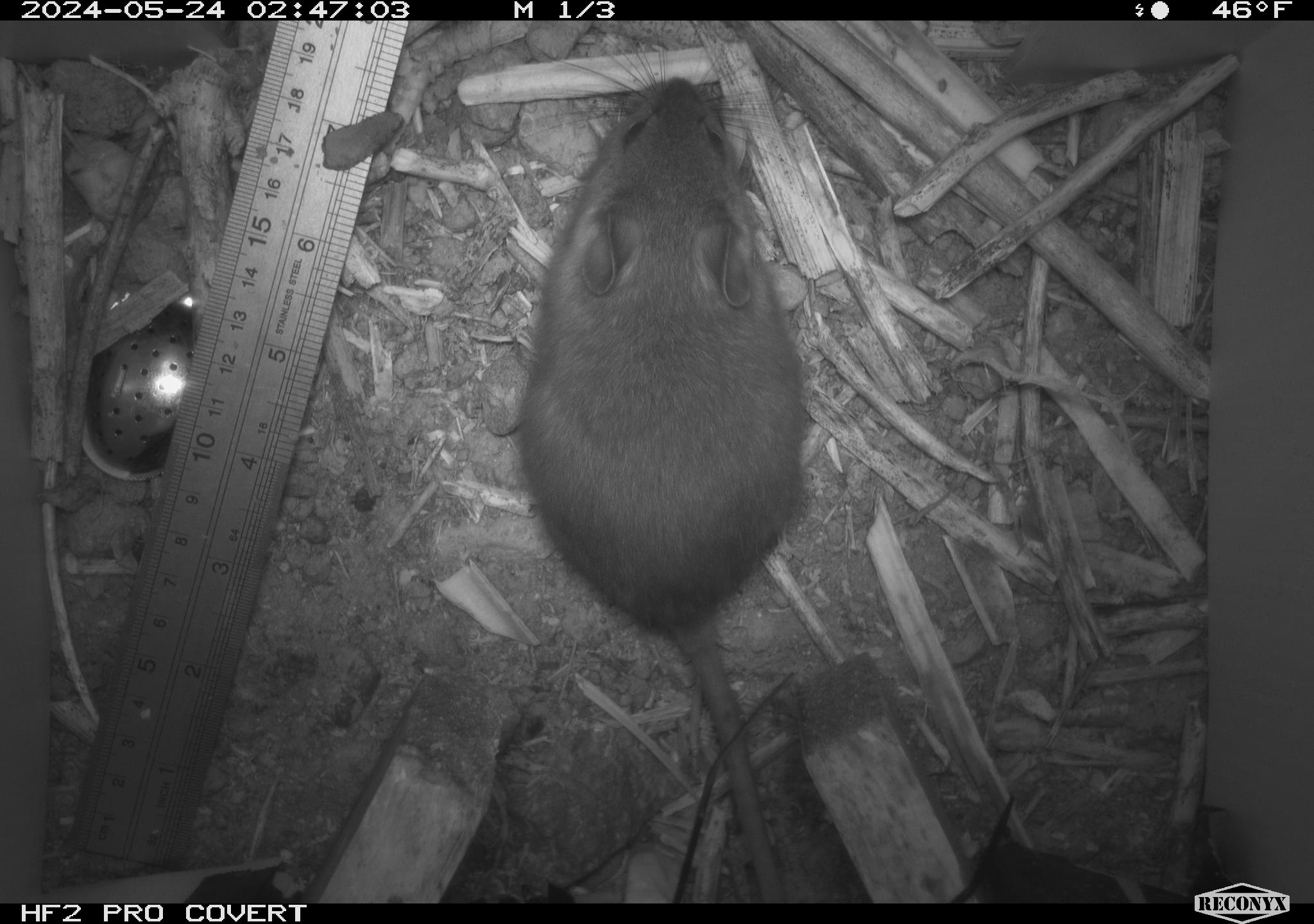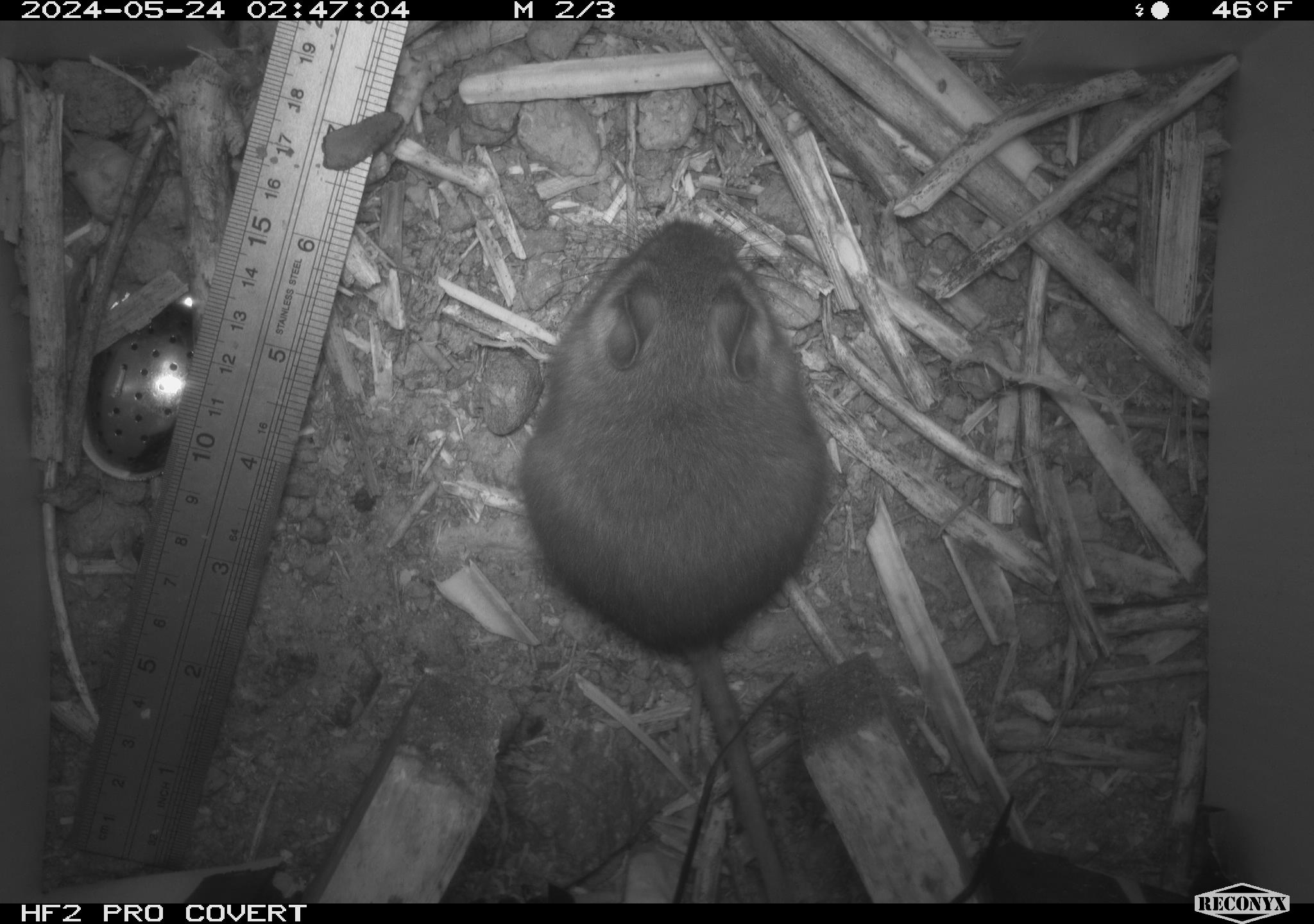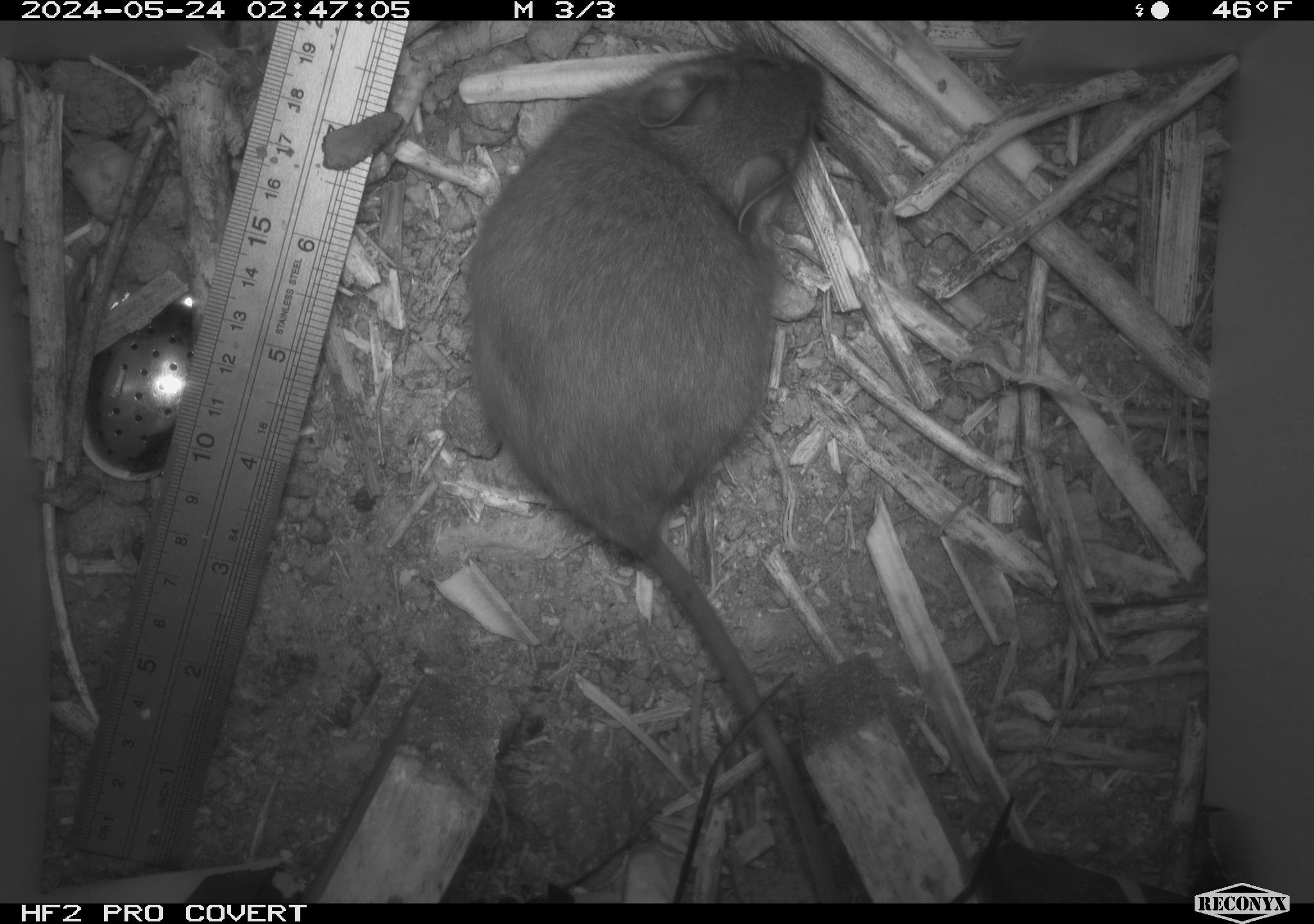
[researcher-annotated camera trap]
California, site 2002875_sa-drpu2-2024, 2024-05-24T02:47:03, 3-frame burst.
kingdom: Animalia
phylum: Chordata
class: Mammalia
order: Rodentia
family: Cricetidae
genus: Neotoma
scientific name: Neotoma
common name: pack rat or woodrat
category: neotoma species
Neotoma species (pack rat or woodrat) (Neotoma).